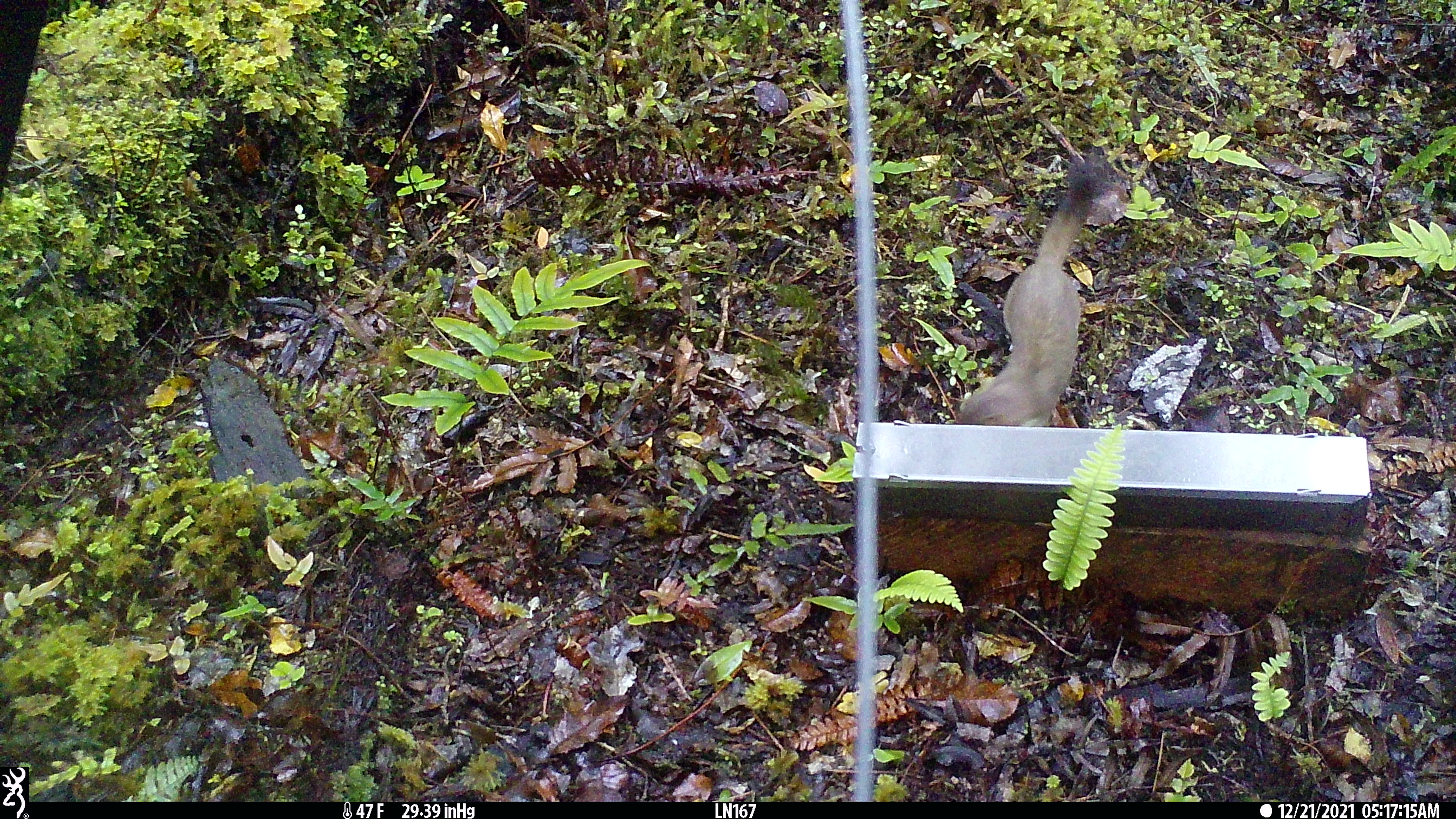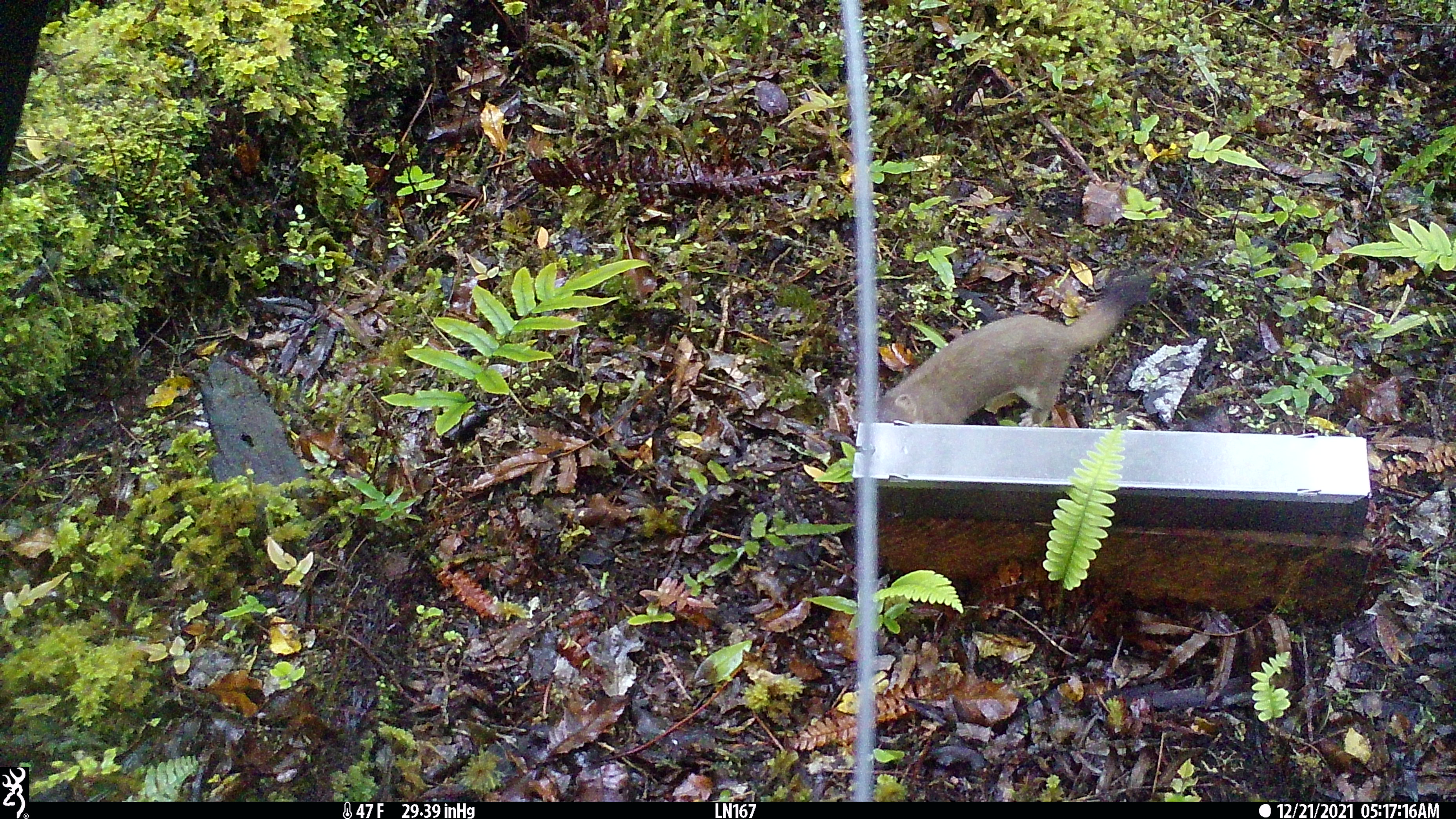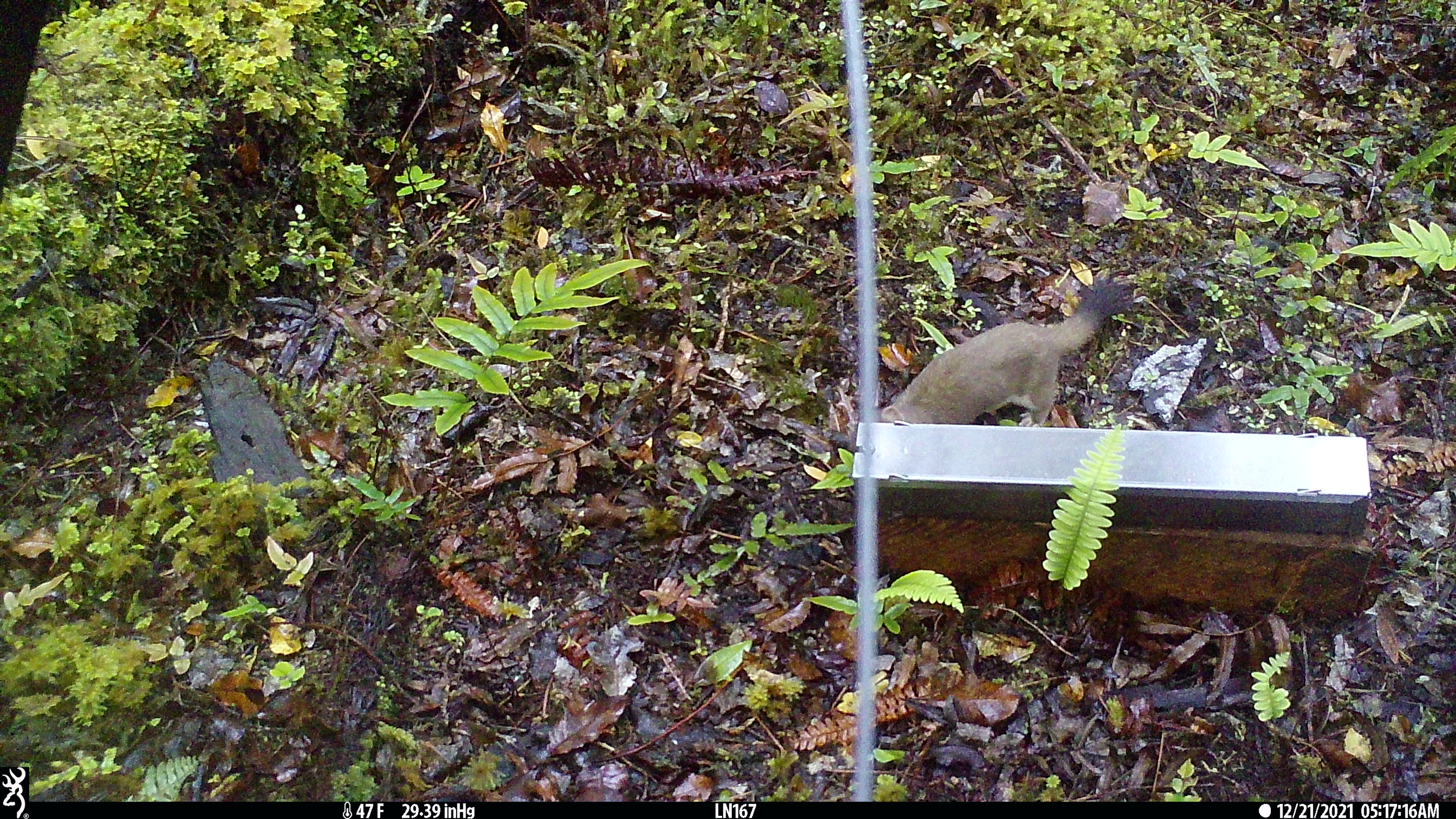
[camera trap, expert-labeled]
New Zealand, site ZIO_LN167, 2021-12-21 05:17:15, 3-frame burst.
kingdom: Animalia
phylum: Chordata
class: Mammalia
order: Carnivora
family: Mustelidae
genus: Mustela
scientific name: Mustela erminea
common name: stoat